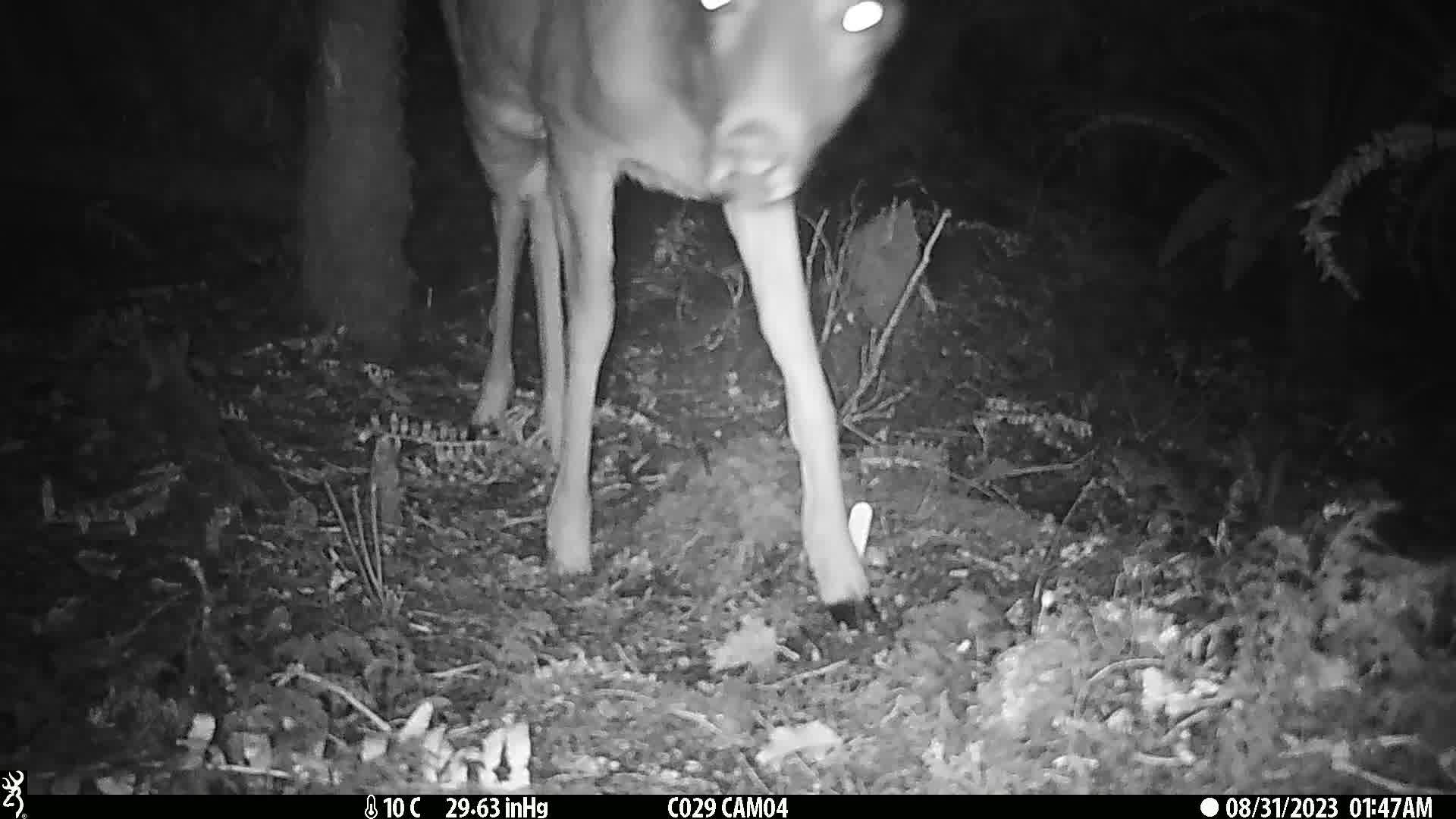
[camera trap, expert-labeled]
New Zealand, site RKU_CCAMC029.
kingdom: Animalia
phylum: Chordata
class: Mammalia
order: Artiodactyla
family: Cervidae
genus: Odocoileus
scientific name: Odocoileus virginianus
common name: white-tailed deer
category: white tailed deer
White tailed deer (white-tailed deer) (Odocoileus virginianus).